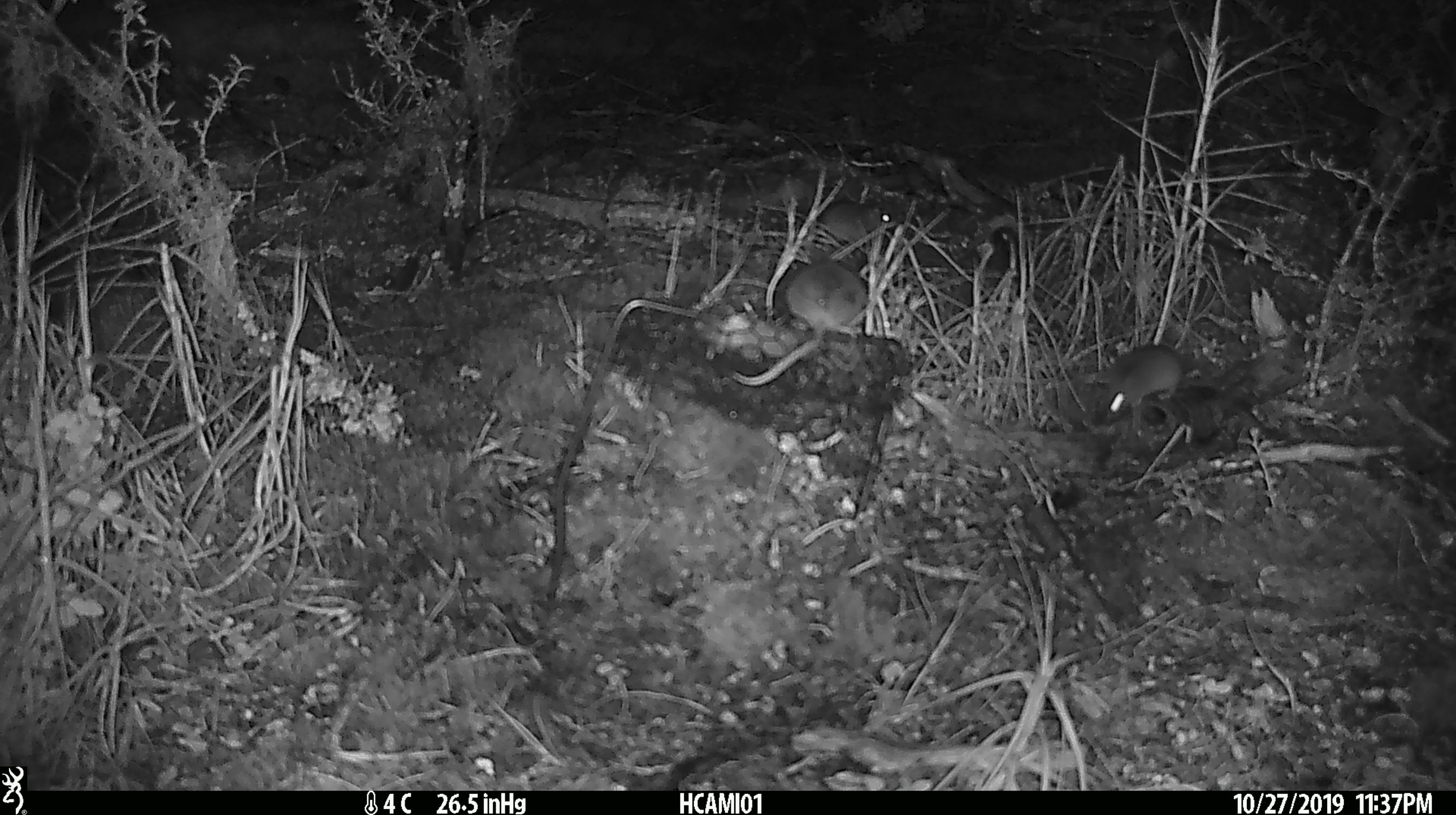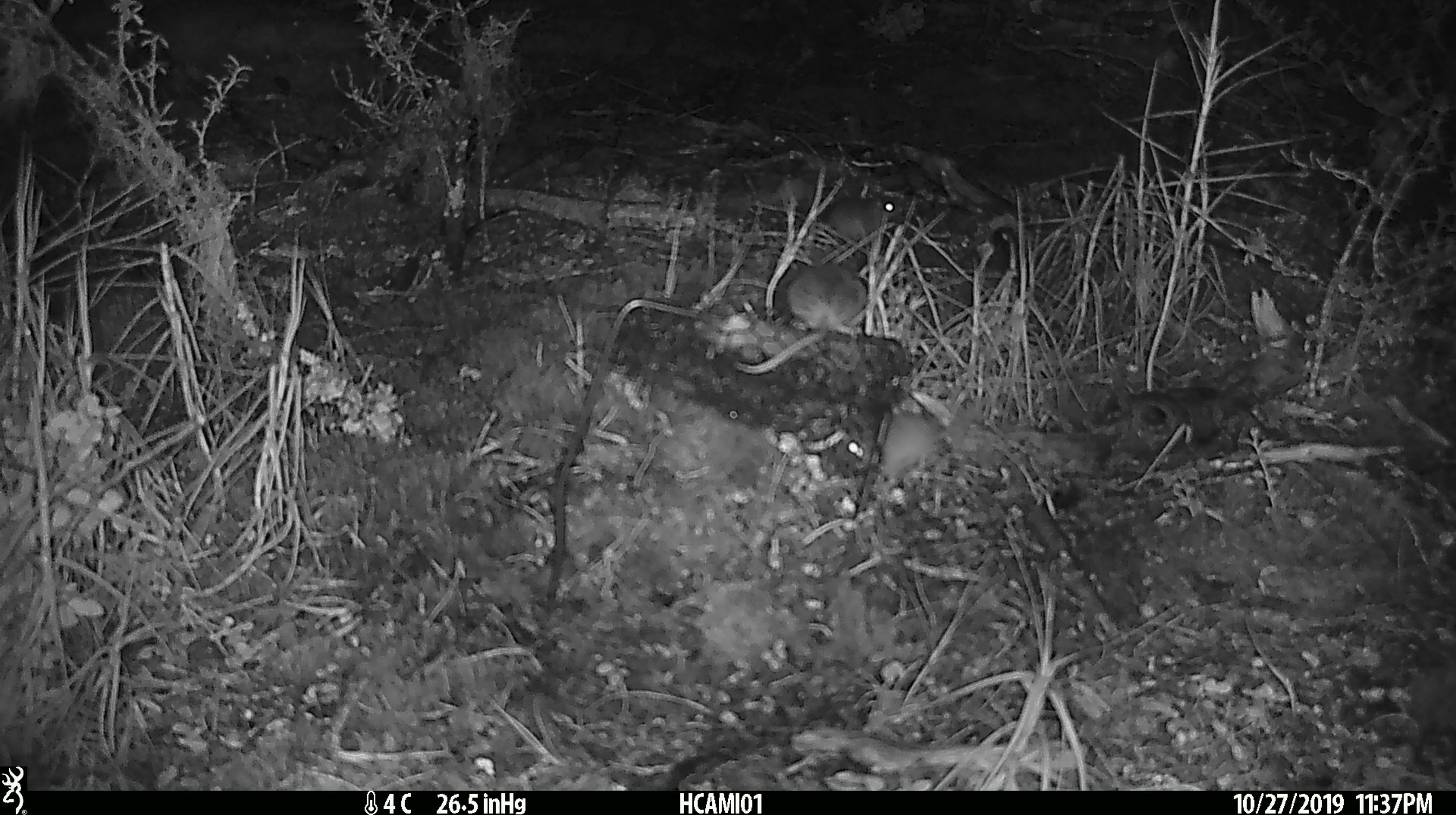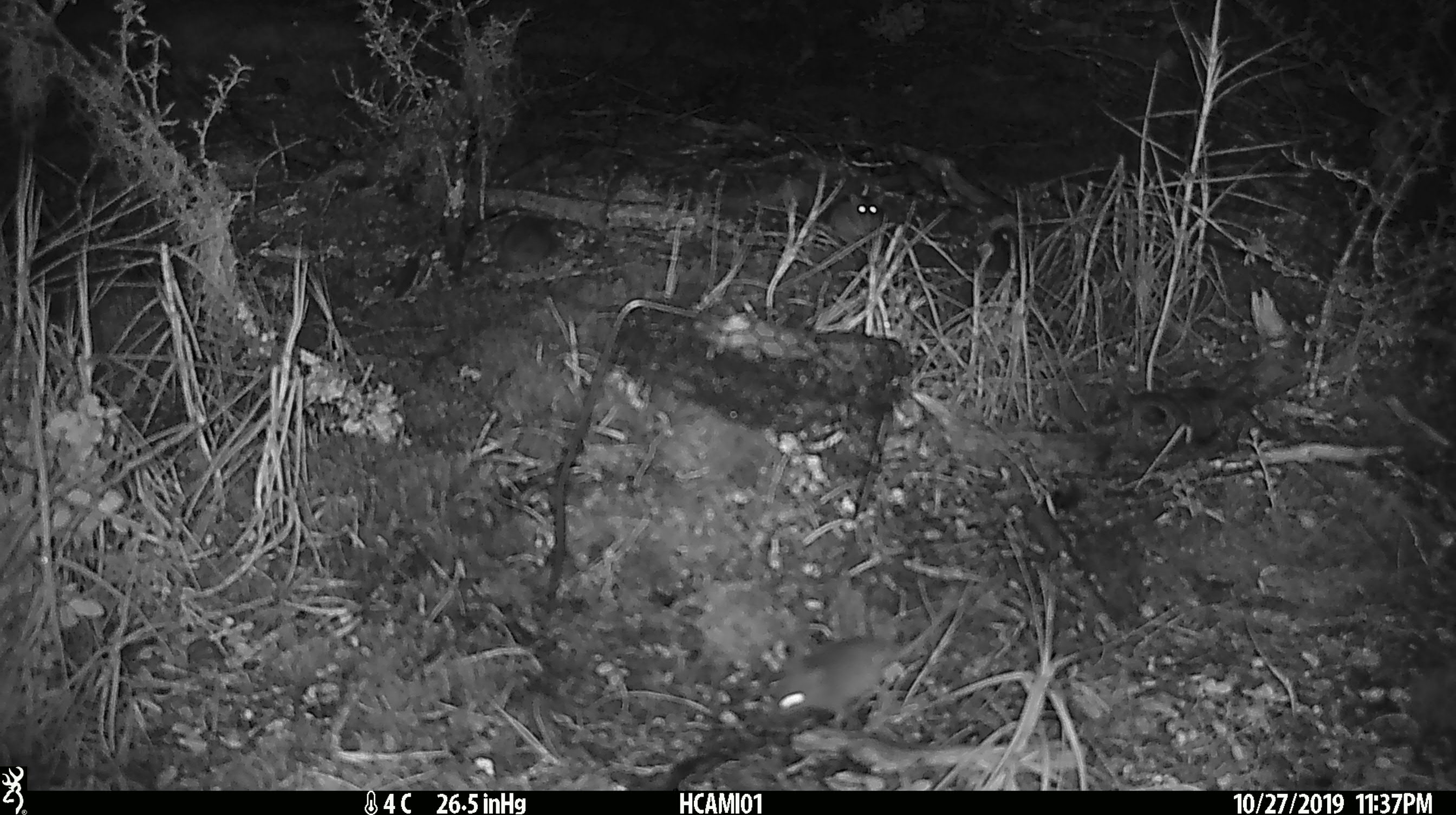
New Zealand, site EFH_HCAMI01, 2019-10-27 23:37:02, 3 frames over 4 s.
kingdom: Animalia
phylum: Chordata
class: Mammalia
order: Rodentia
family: Muridae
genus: Mus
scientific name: Mus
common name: mouse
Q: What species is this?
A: Mouse (Mus).